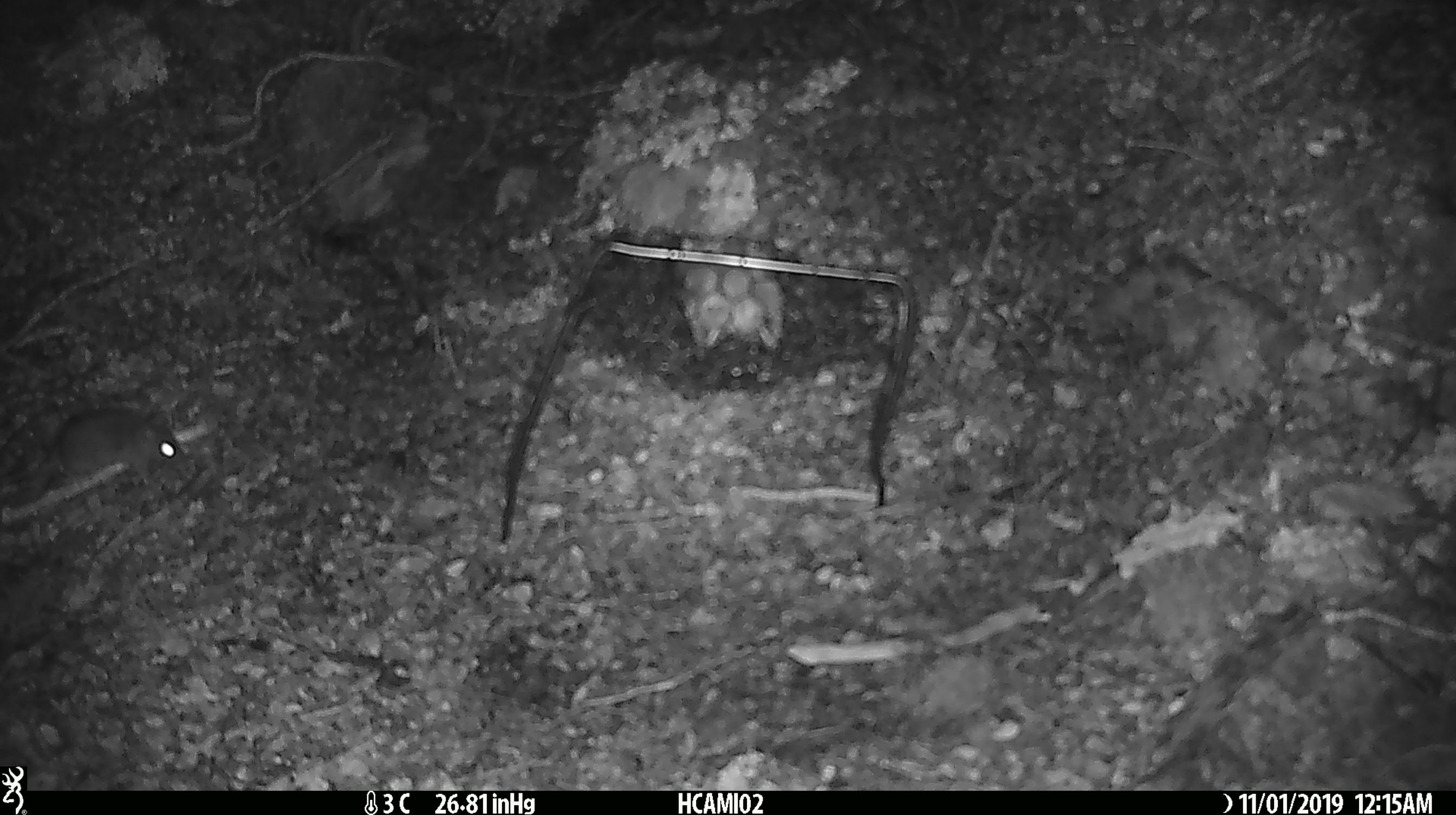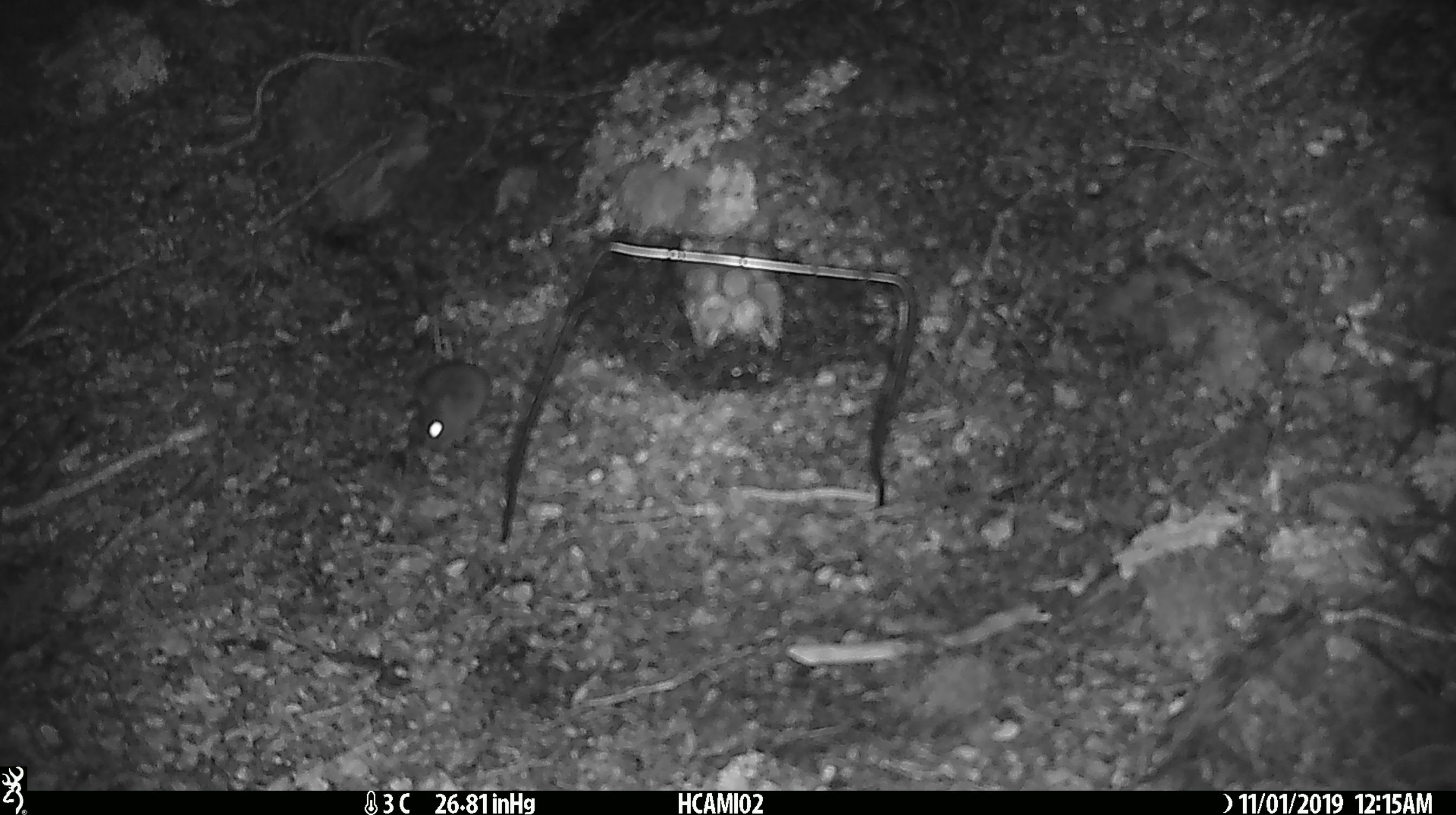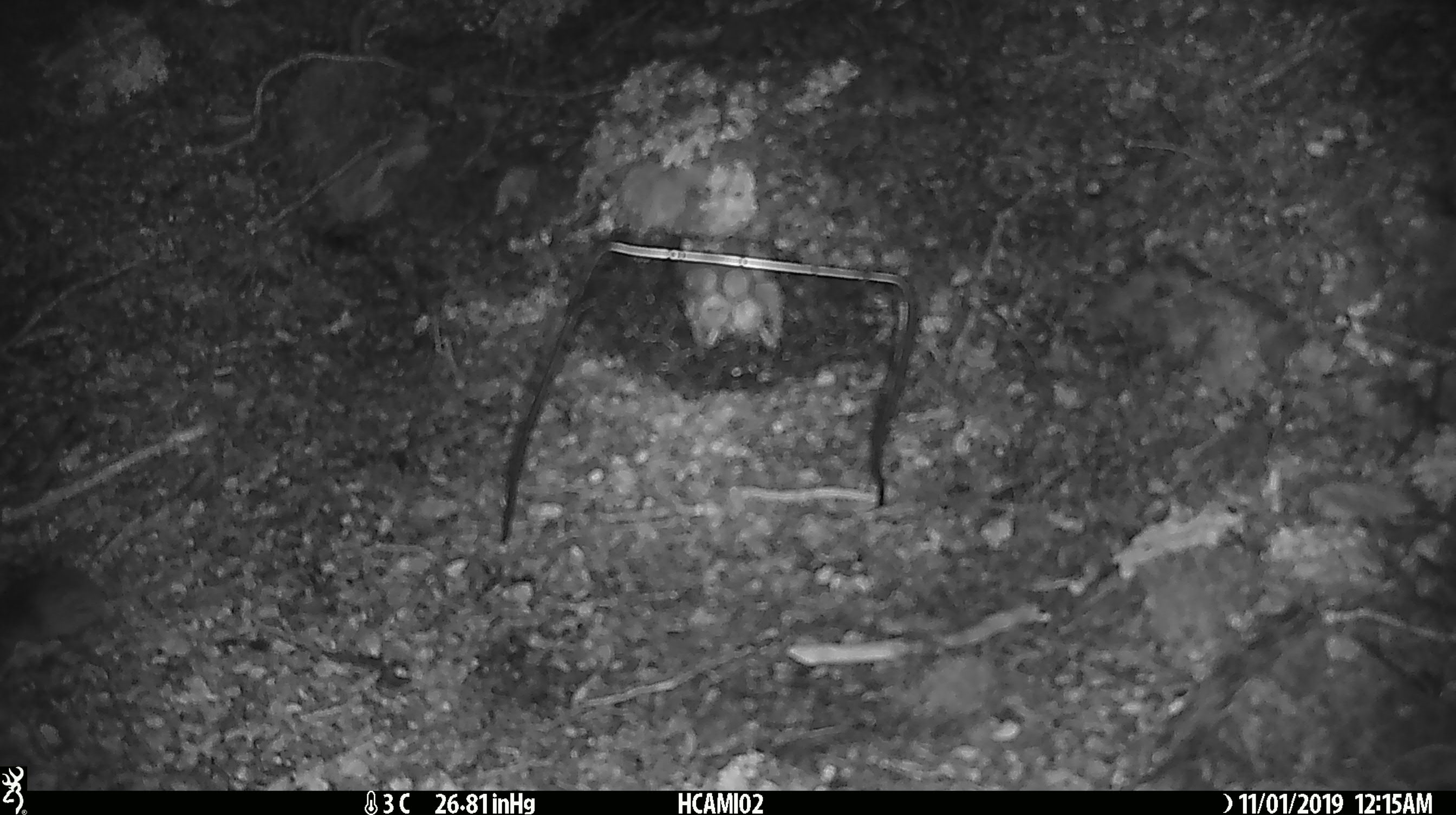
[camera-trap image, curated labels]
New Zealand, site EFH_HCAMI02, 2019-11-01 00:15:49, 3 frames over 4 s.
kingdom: Animalia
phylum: Chordata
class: Mammalia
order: Rodentia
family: Muridae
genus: Mus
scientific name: Mus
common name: mouse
Mouse (Mus).